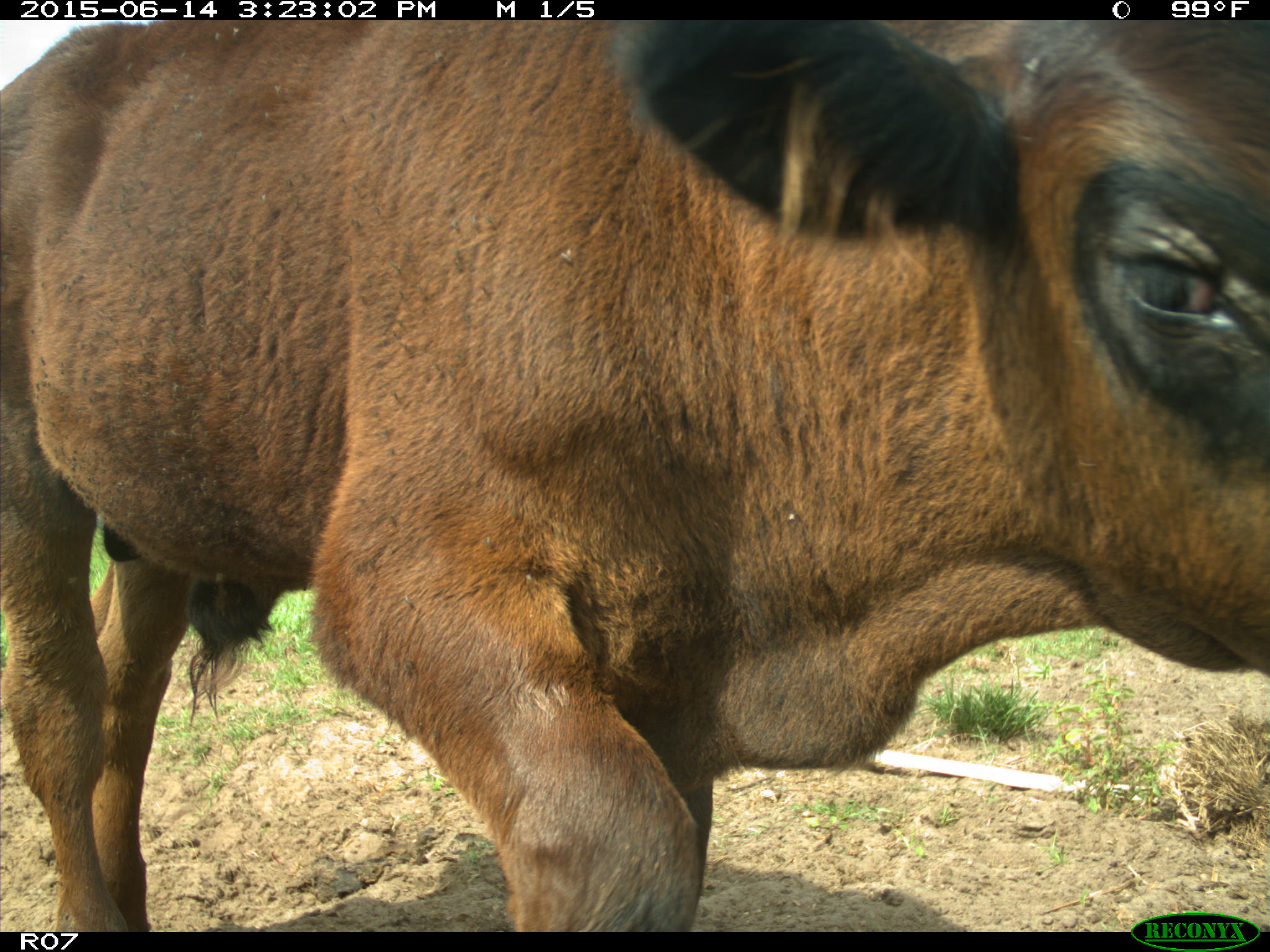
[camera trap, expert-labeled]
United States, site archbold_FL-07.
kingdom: Animalia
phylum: Chordata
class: Mammalia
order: Artiodactyla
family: Bovidae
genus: Bos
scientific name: Bos taurus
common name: domestic cow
Bos taurus (domestic cow).